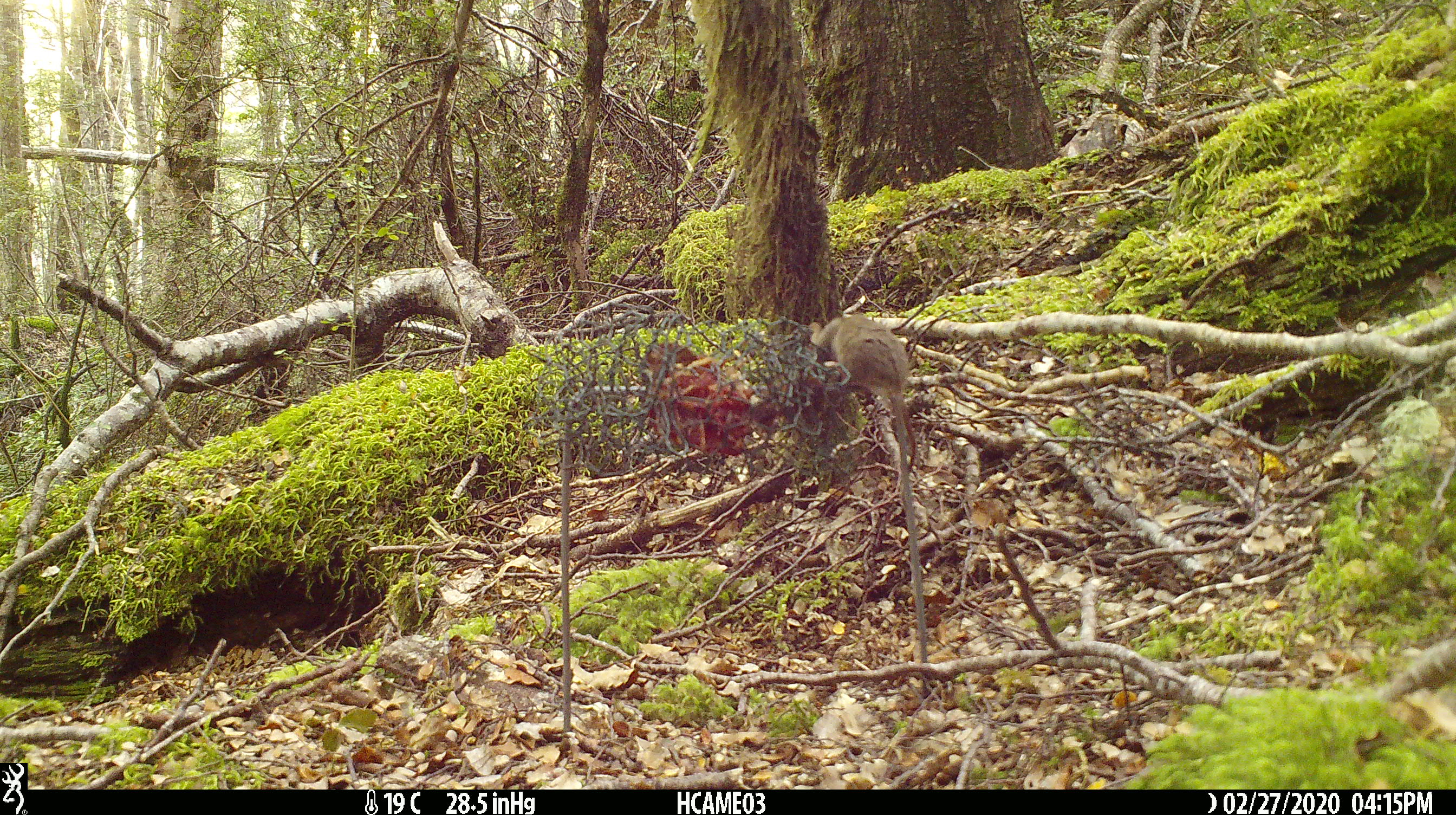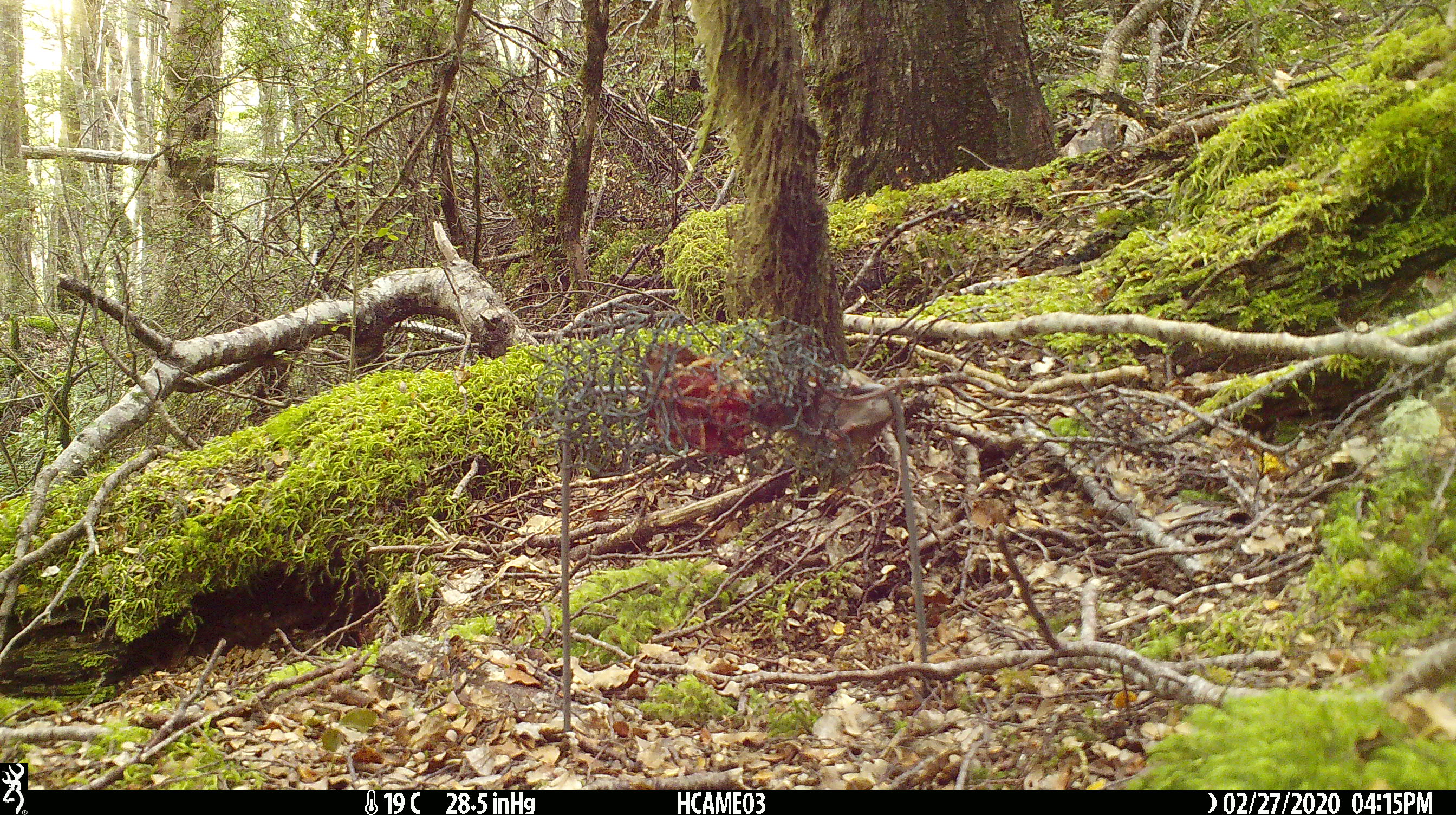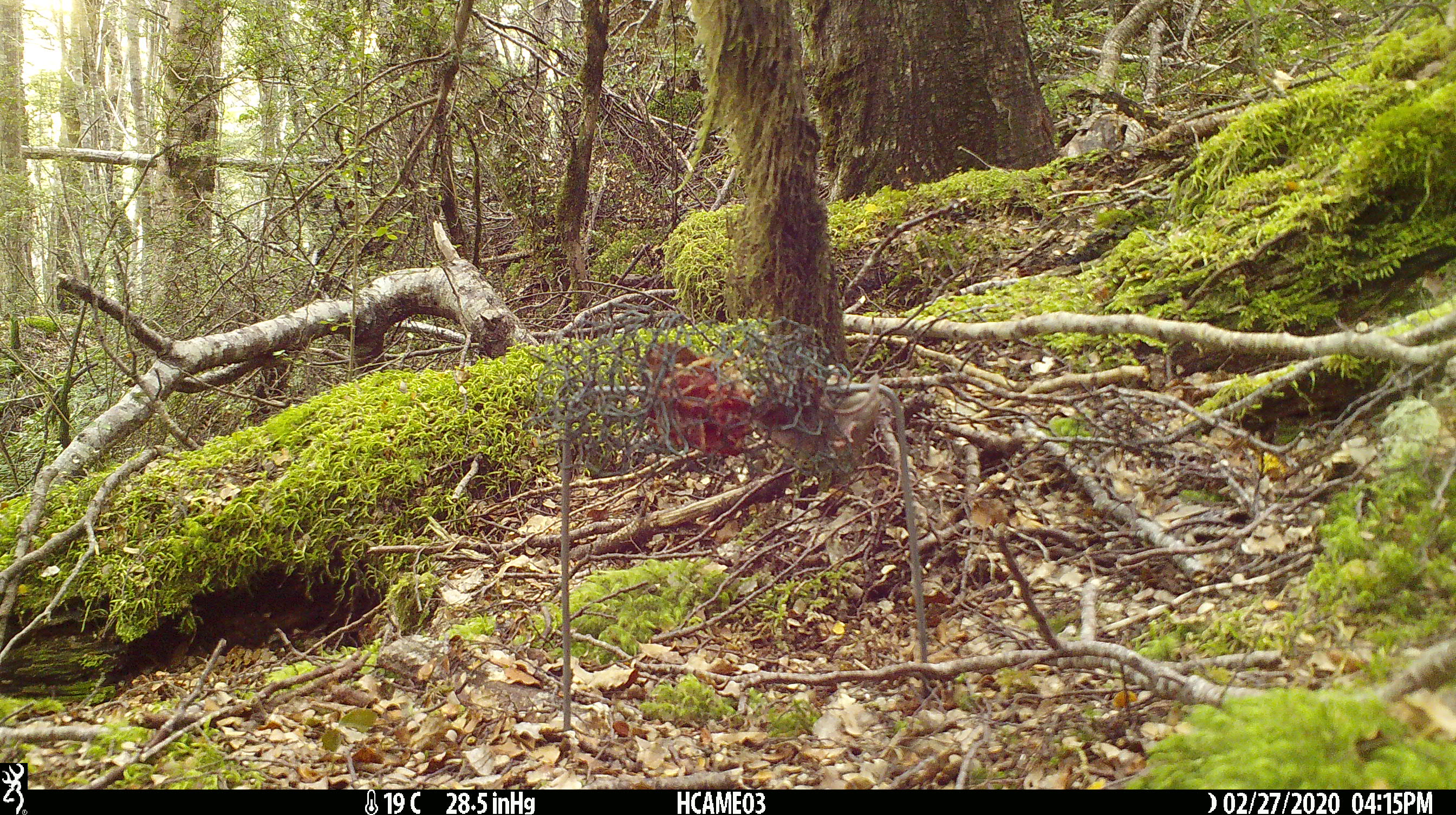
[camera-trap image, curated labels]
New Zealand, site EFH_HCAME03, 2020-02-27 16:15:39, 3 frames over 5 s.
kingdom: Animalia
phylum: Chordata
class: Mammalia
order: Rodentia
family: Muridae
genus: Mus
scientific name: Mus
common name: mouse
Mouse (Mus).